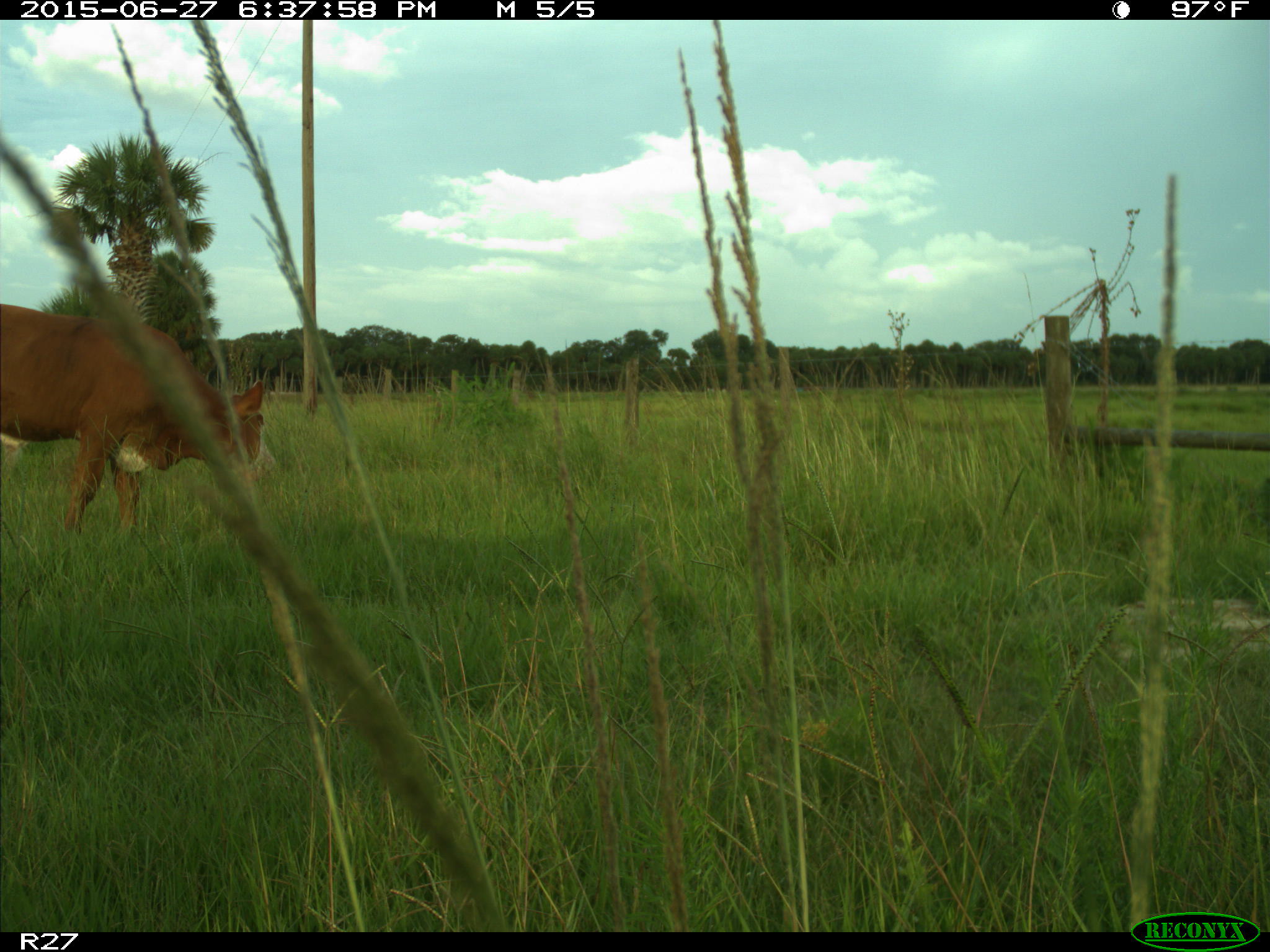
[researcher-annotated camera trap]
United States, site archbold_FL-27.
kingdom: Animalia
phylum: Chordata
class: Mammalia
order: Artiodactyla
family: Bovidae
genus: Bos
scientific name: Bos taurus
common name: domestic cow